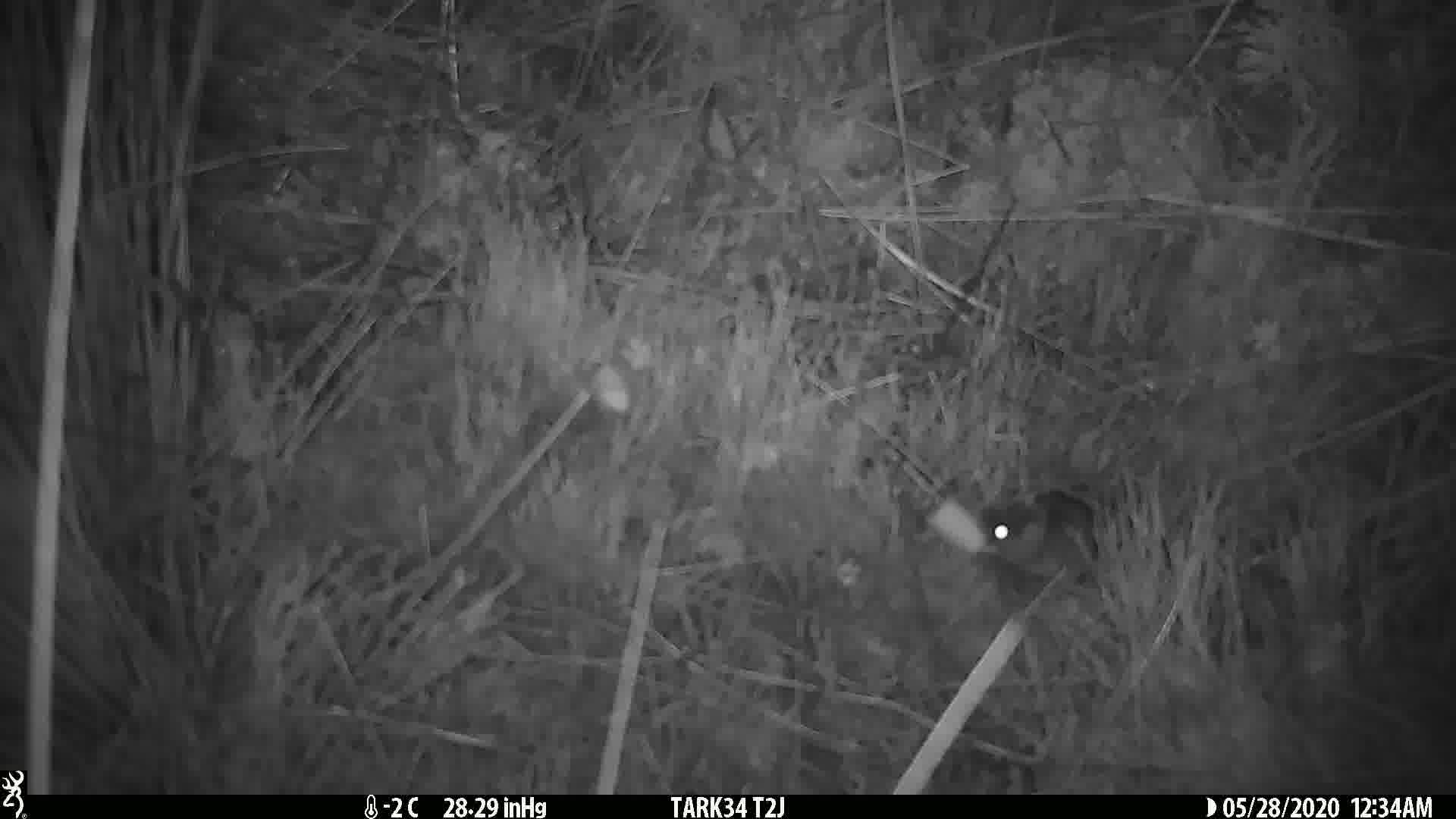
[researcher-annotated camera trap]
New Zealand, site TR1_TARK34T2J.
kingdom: Animalia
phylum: Chordata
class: Mammalia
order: Rodentia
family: Muridae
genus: Mus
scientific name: Mus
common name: mouse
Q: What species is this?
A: Mouse (Mus).